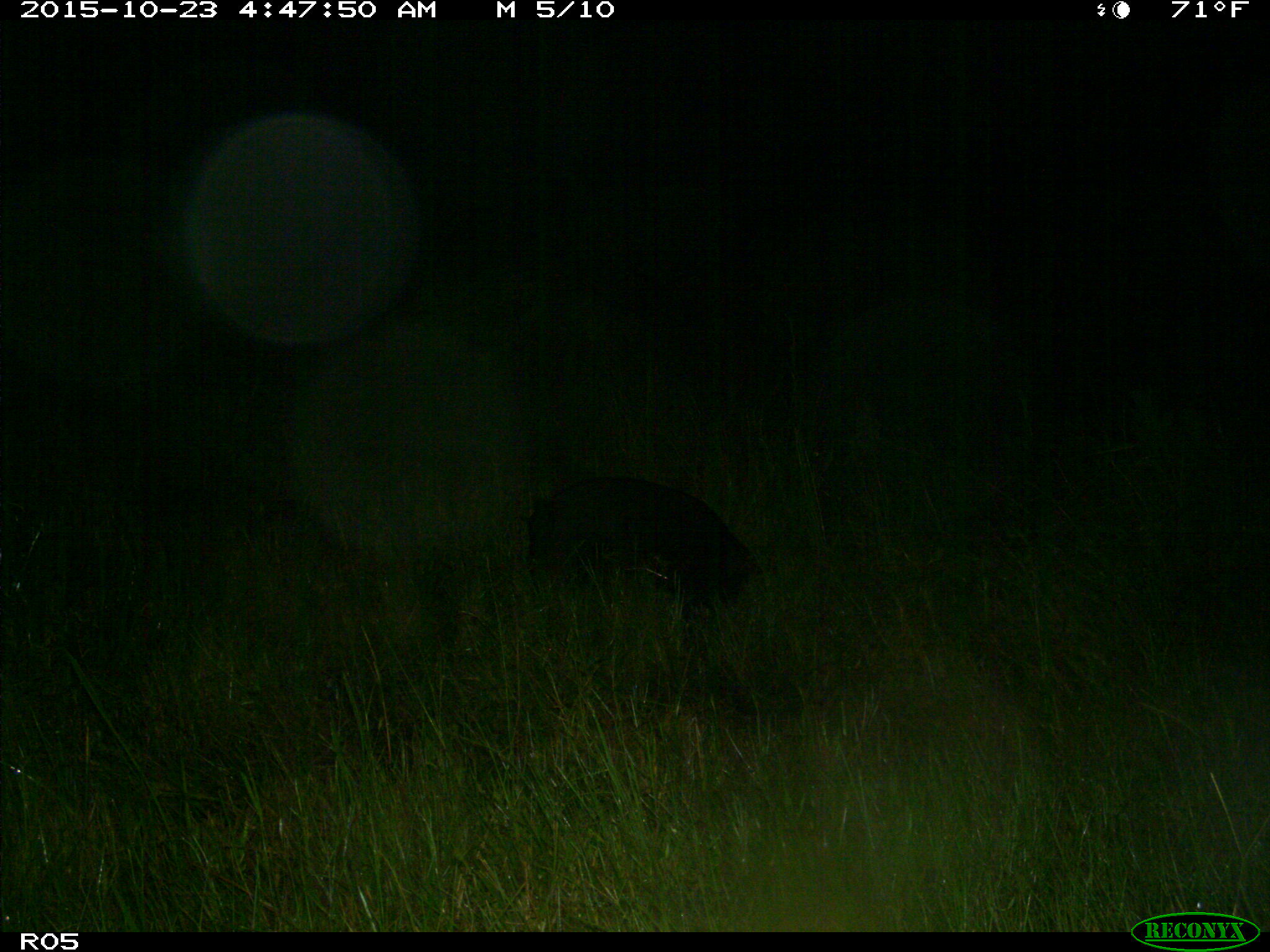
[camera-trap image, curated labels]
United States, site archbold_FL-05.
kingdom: Animalia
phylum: Chordata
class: Mammalia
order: Artiodactyla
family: Suidae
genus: Sus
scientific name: Sus scrofa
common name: wild boar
Sus scrofa (wild boar).